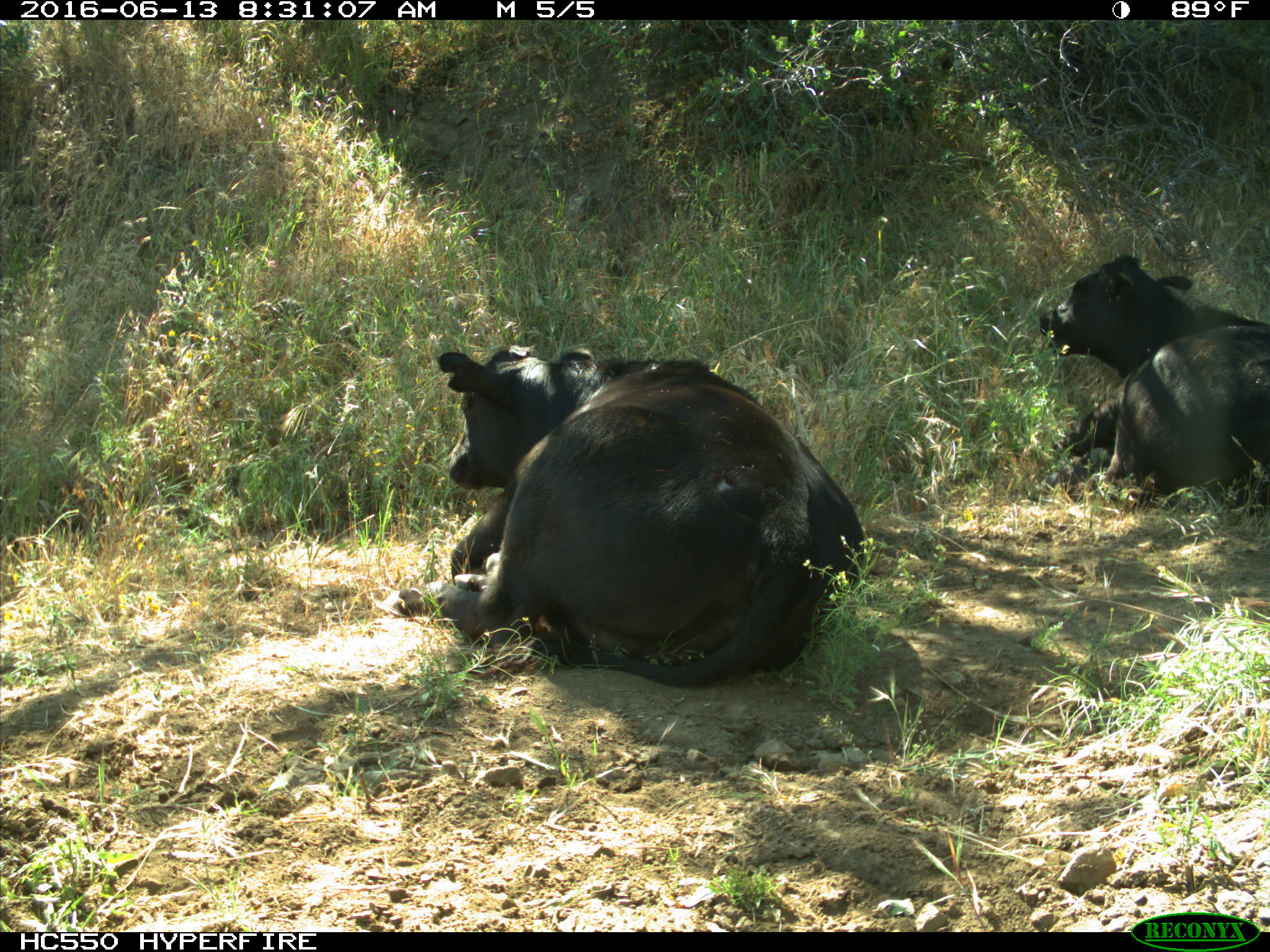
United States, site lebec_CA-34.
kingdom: Animalia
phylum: Chordata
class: Mammalia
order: Artiodactyla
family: Bovidae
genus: Bos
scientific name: Bos taurus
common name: domestic cow